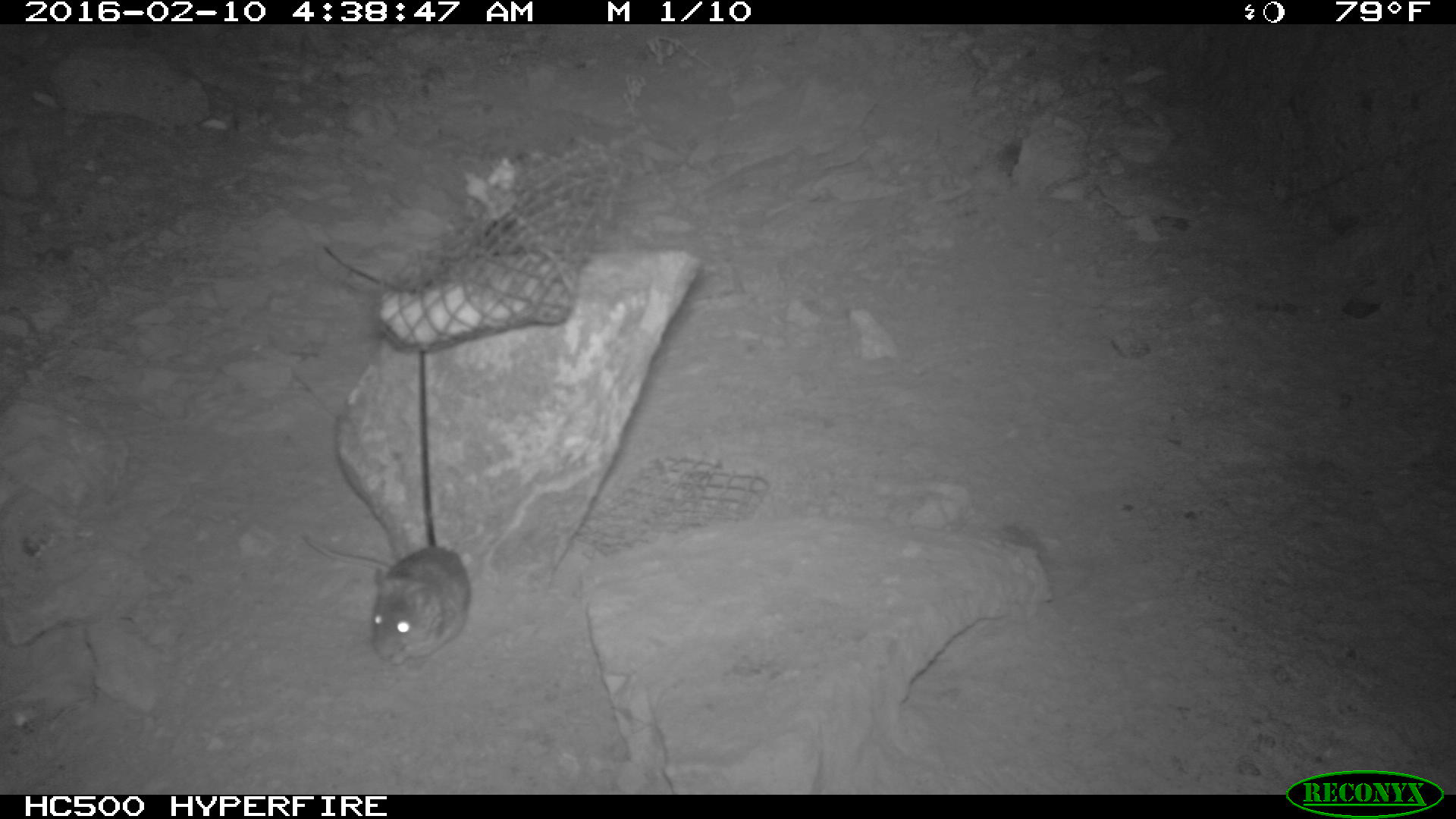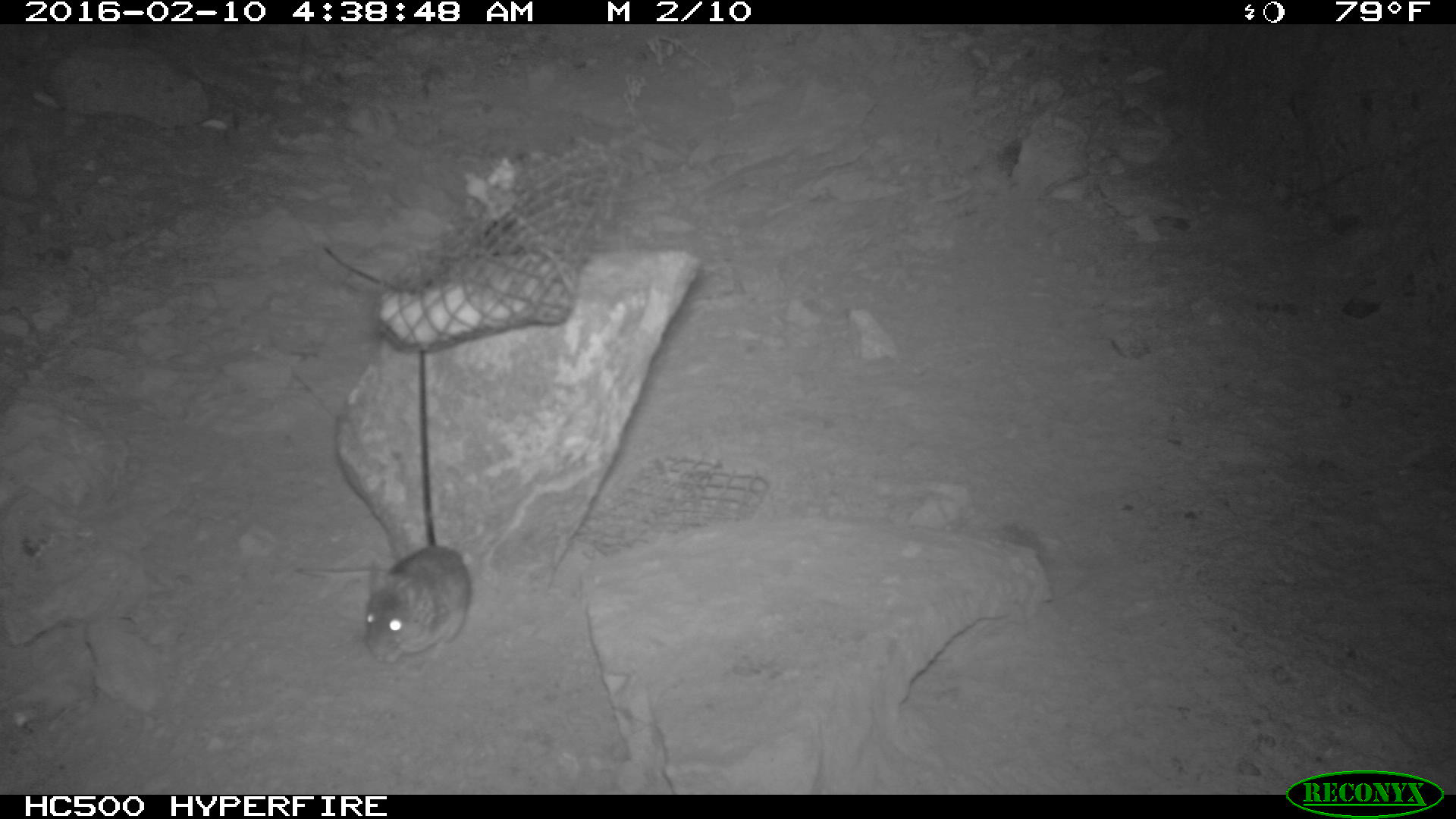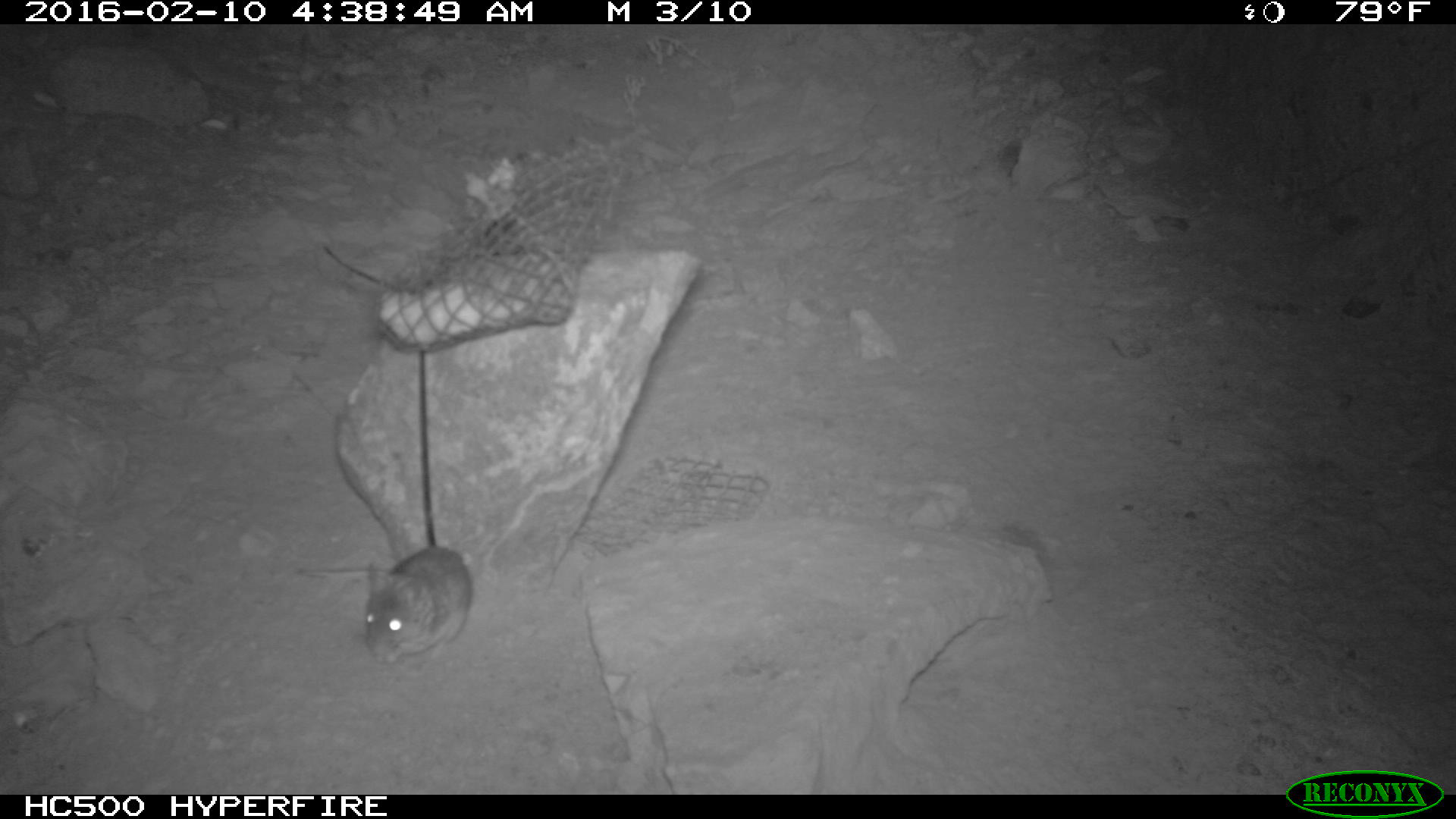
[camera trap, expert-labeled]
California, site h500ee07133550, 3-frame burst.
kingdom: Animalia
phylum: Chordata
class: Mammalia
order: Rodentia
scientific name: Rodentia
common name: rodent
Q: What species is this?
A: Rodent (Rodentia).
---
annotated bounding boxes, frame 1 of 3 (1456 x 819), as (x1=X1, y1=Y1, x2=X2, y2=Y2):
rodent: (x1=301, y1=529, x2=471, y2=670)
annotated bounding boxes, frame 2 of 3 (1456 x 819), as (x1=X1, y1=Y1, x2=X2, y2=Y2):
rodent: (x1=295, y1=545, x2=470, y2=662)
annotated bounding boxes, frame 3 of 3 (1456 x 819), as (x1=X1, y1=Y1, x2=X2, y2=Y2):
rodent: (x1=296, y1=546, x2=473, y2=664)